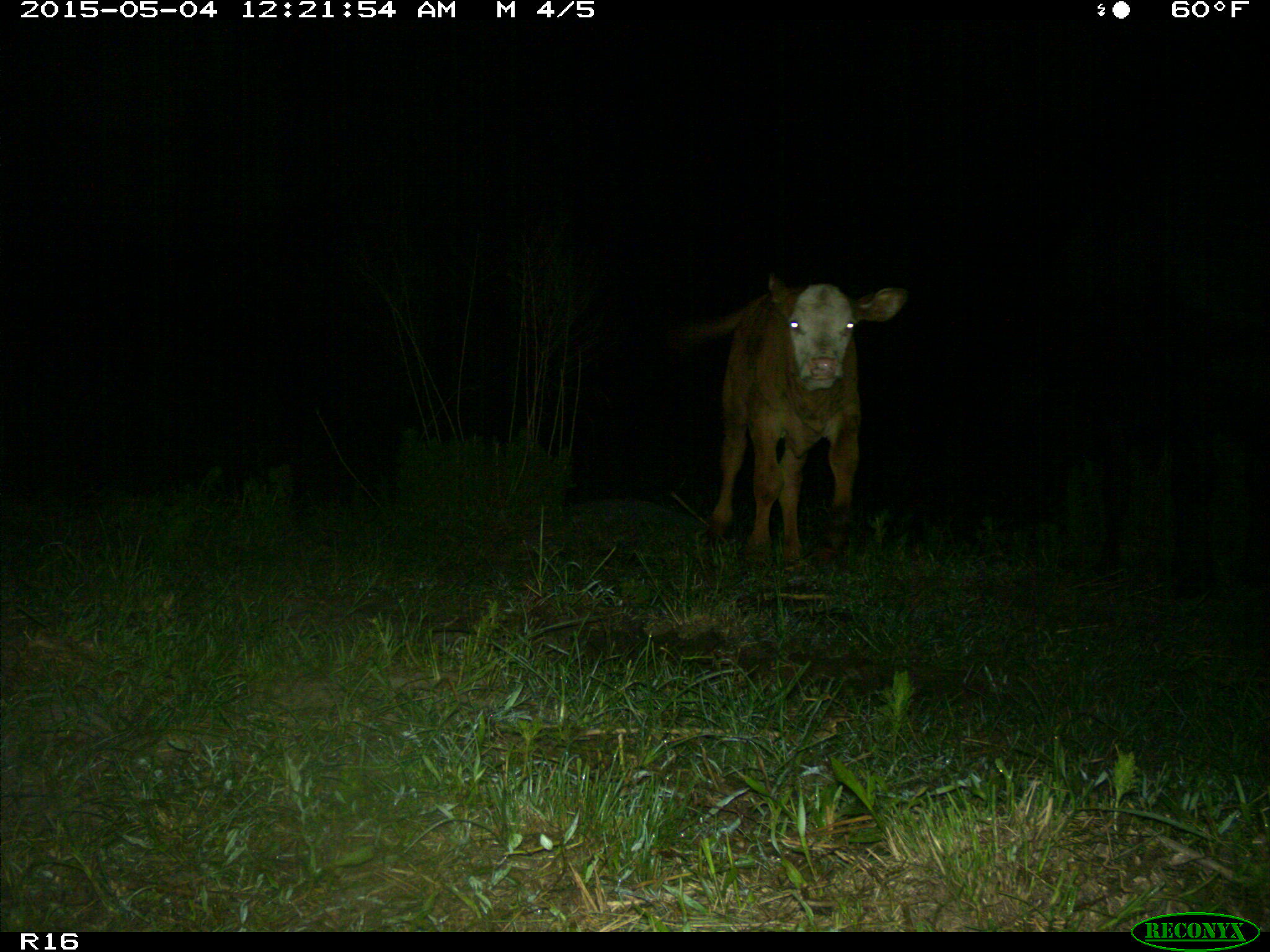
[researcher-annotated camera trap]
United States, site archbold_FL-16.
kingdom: Animalia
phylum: Chordata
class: Mammalia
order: Artiodactyla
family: Bovidae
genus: Bos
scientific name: Bos taurus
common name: domestic cow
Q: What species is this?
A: Bos taurus (domestic cow).